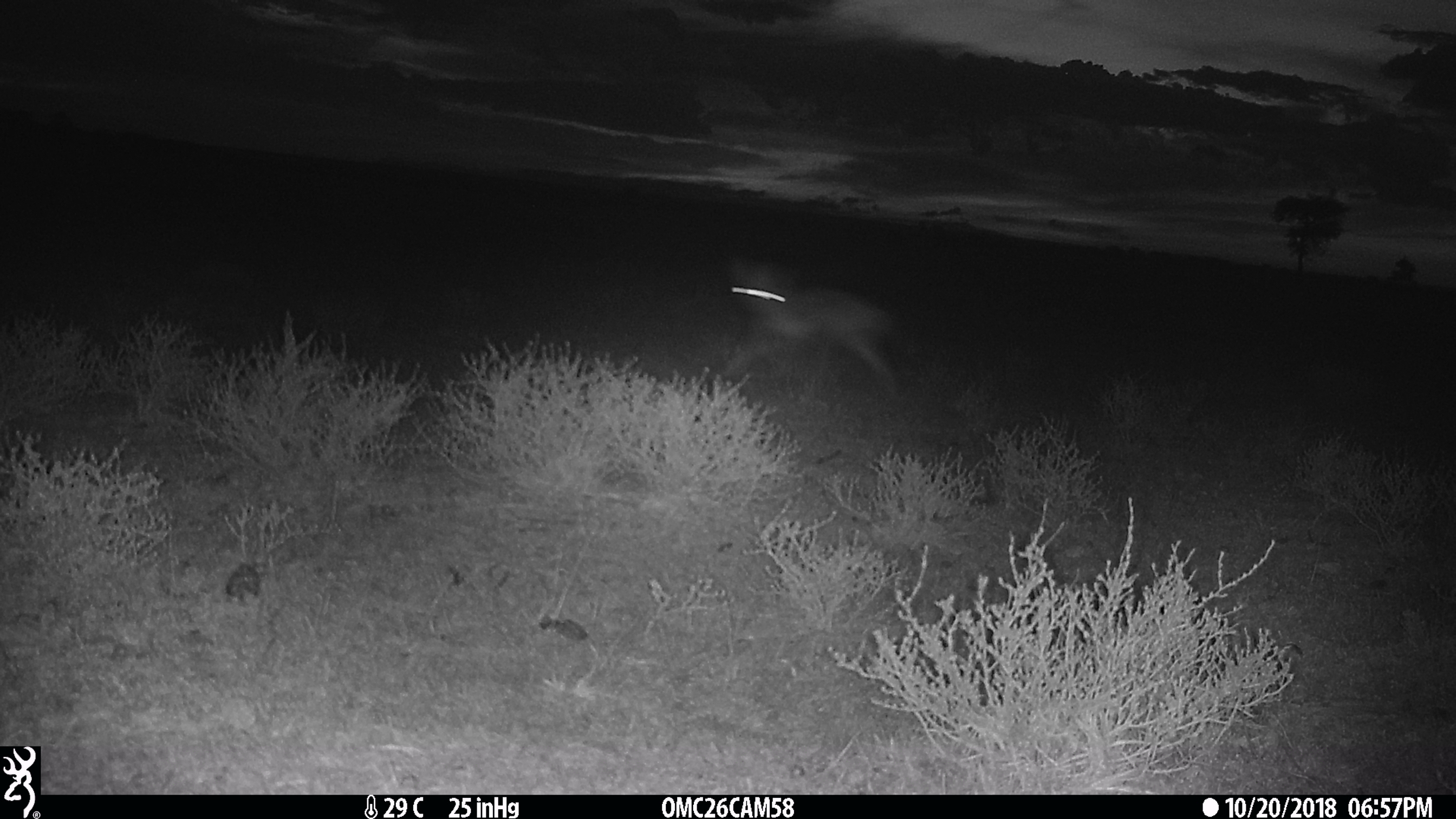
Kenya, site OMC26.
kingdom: Animalia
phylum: Chordata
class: Mammalia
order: Carnivora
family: Canidae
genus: Lupulella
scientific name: Lupulella mesomelas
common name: black-backed jackal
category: jackal